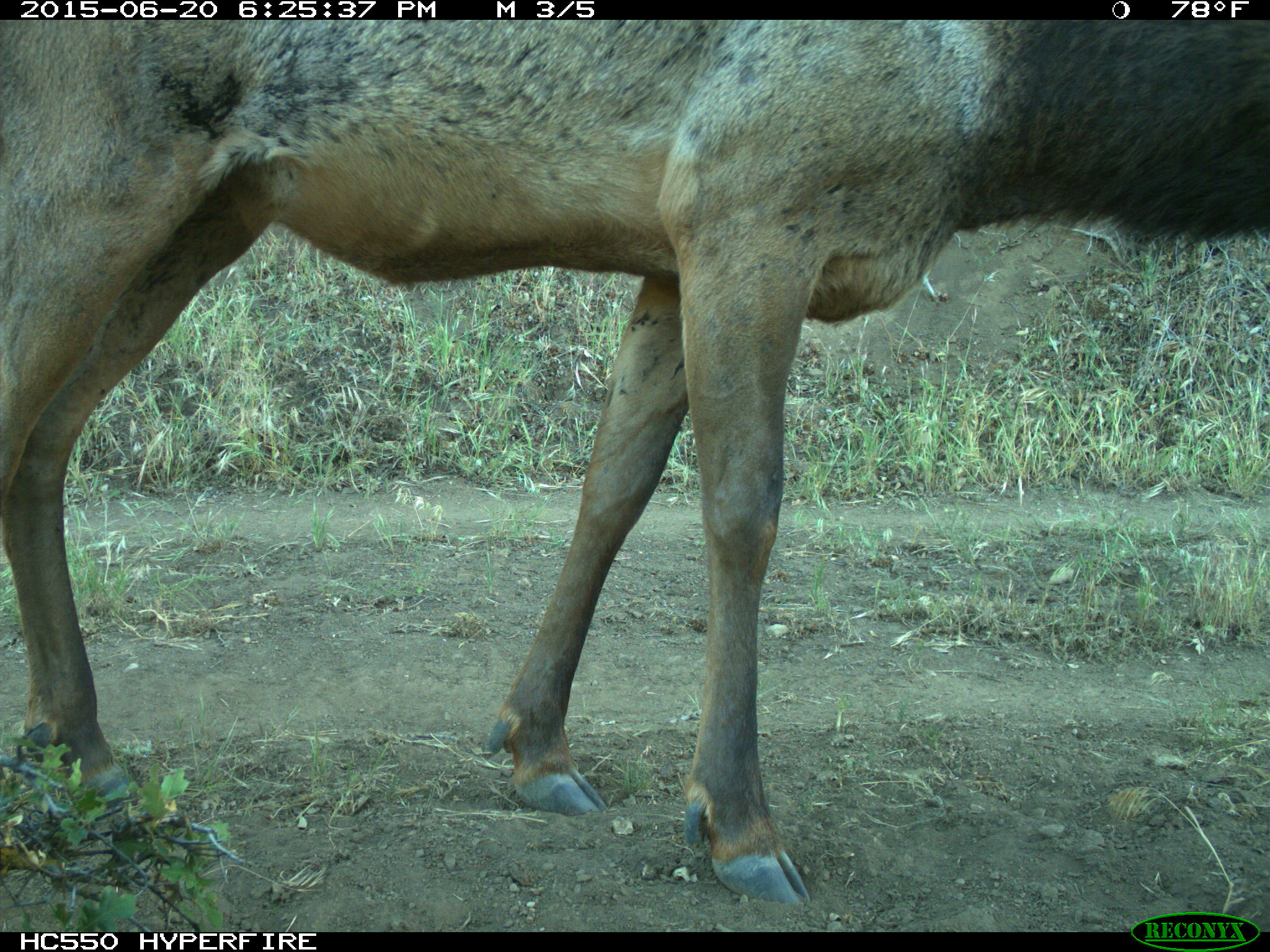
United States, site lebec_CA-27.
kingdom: Animalia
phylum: Chordata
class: Mammalia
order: Artiodactyla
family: Cervidae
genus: Cervus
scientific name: Cervus canadensis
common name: elk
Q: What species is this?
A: Cervus canadensis (elk).